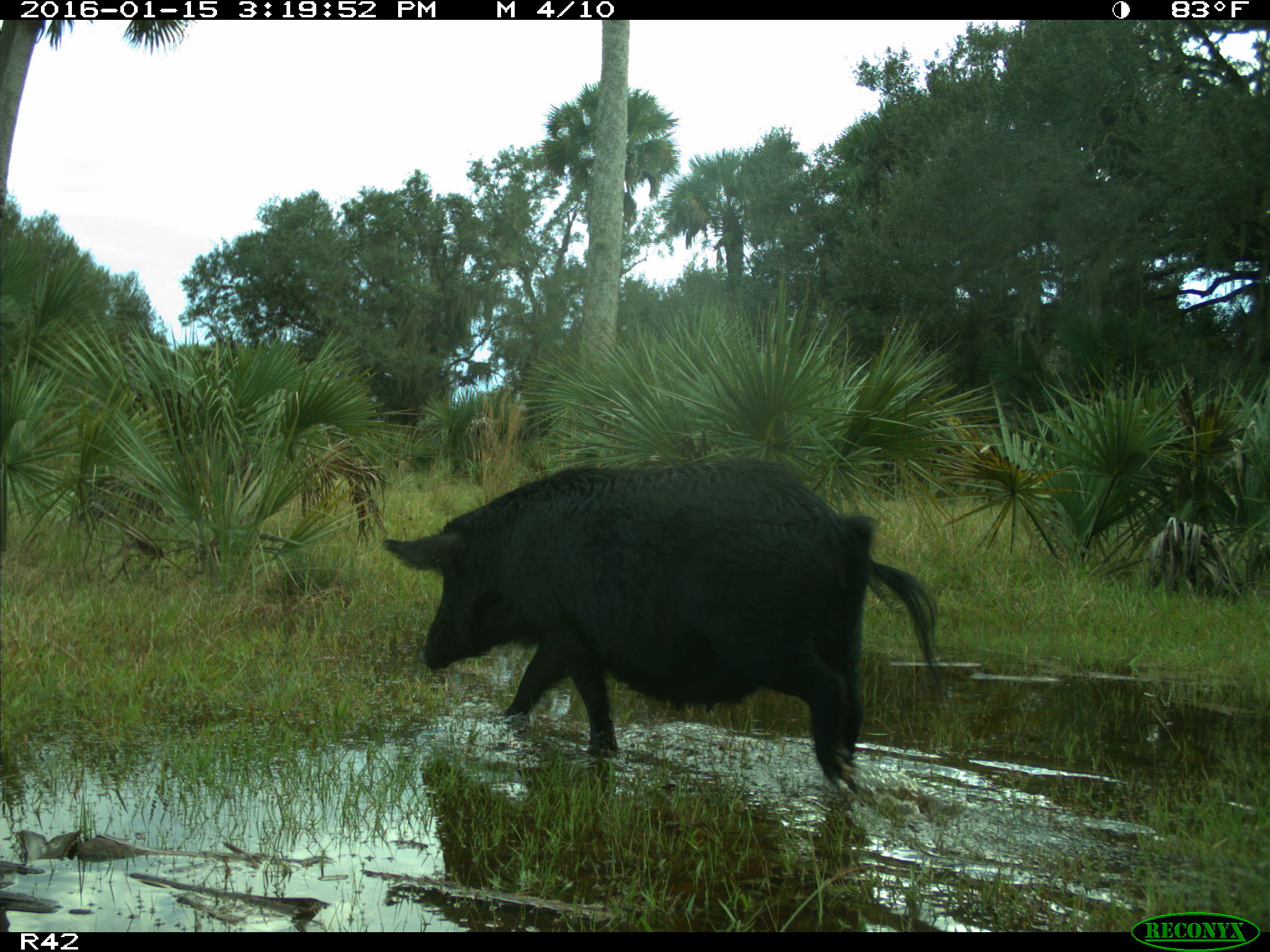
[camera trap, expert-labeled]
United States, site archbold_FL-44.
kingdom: Animalia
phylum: Chordata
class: Mammalia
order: Artiodactyla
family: Suidae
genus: Sus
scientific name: Sus scrofa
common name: wild boar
Sus scrofa (wild boar).